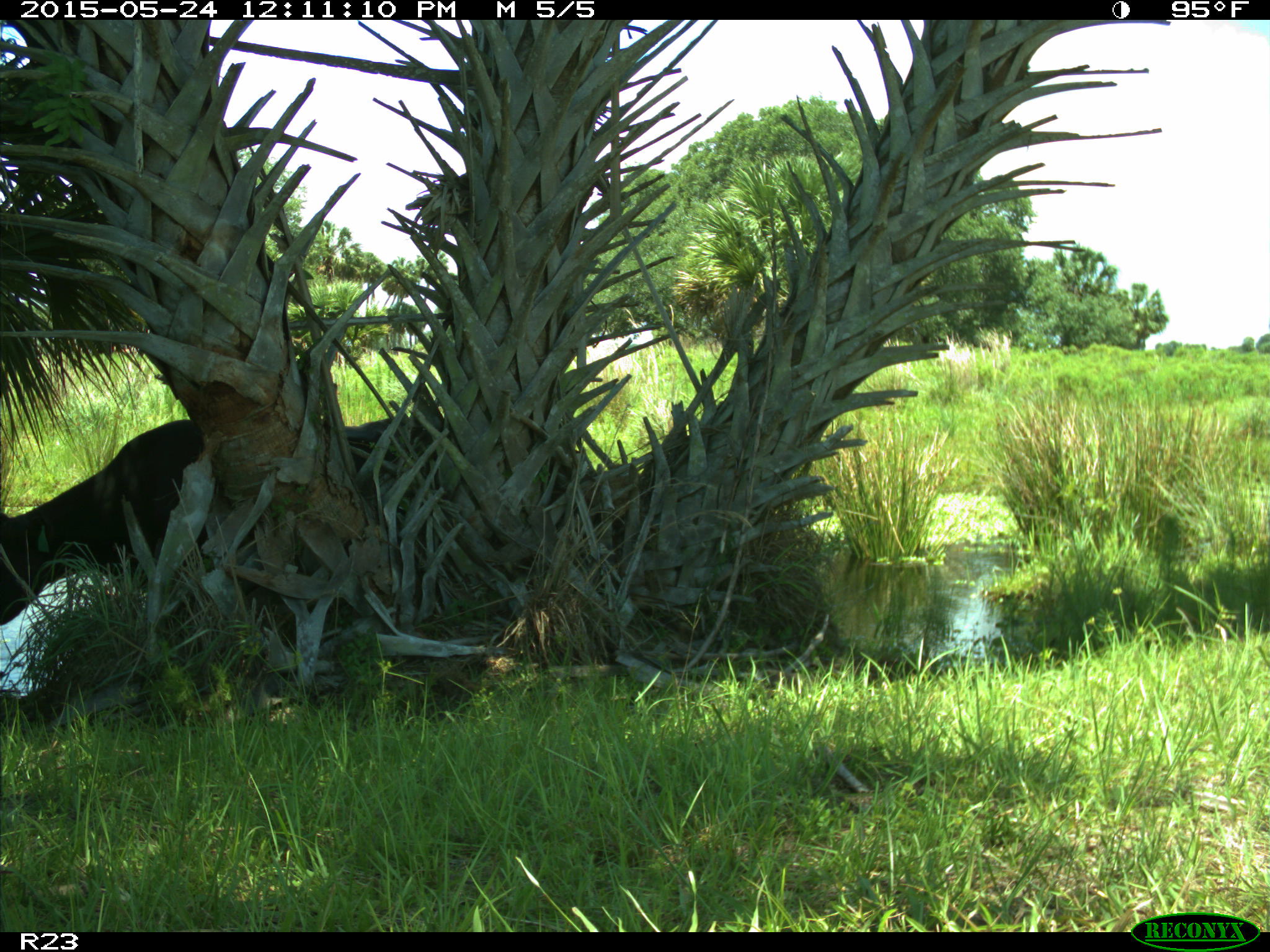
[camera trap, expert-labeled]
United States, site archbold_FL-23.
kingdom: Animalia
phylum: Chordata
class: Mammalia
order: Artiodactyla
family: Bovidae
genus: Bos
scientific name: Bos taurus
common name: domestic cow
Bos taurus (domestic cow).